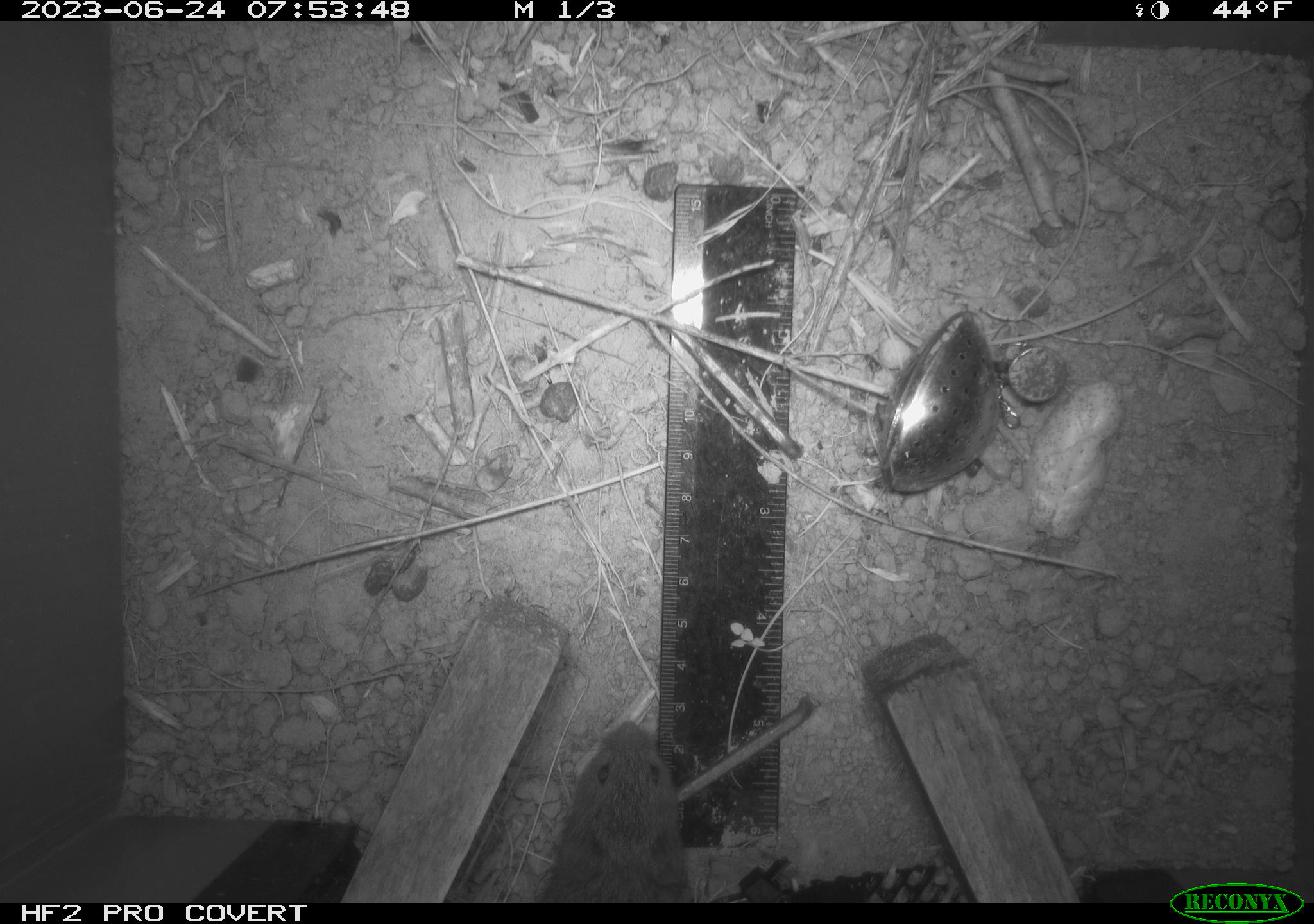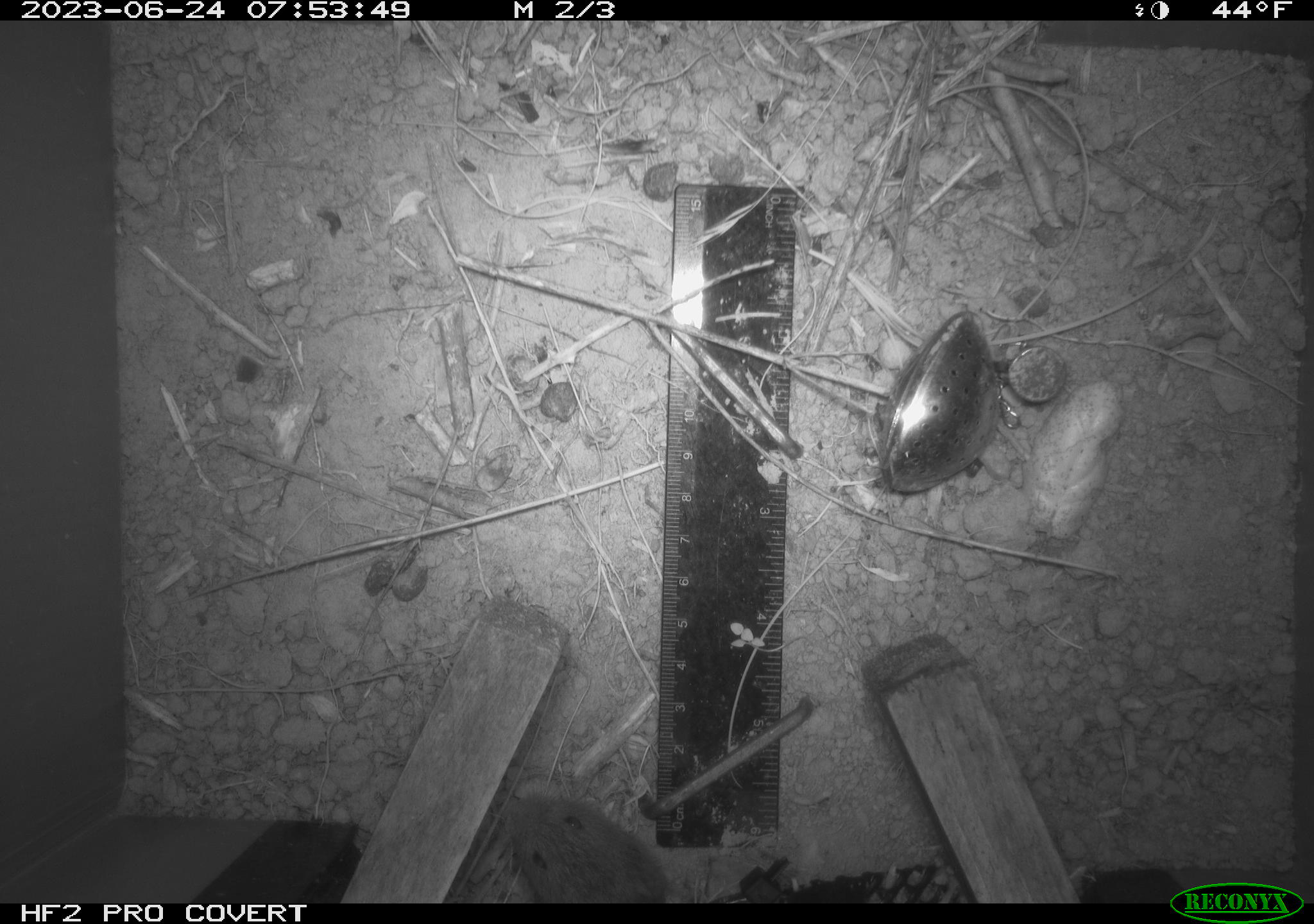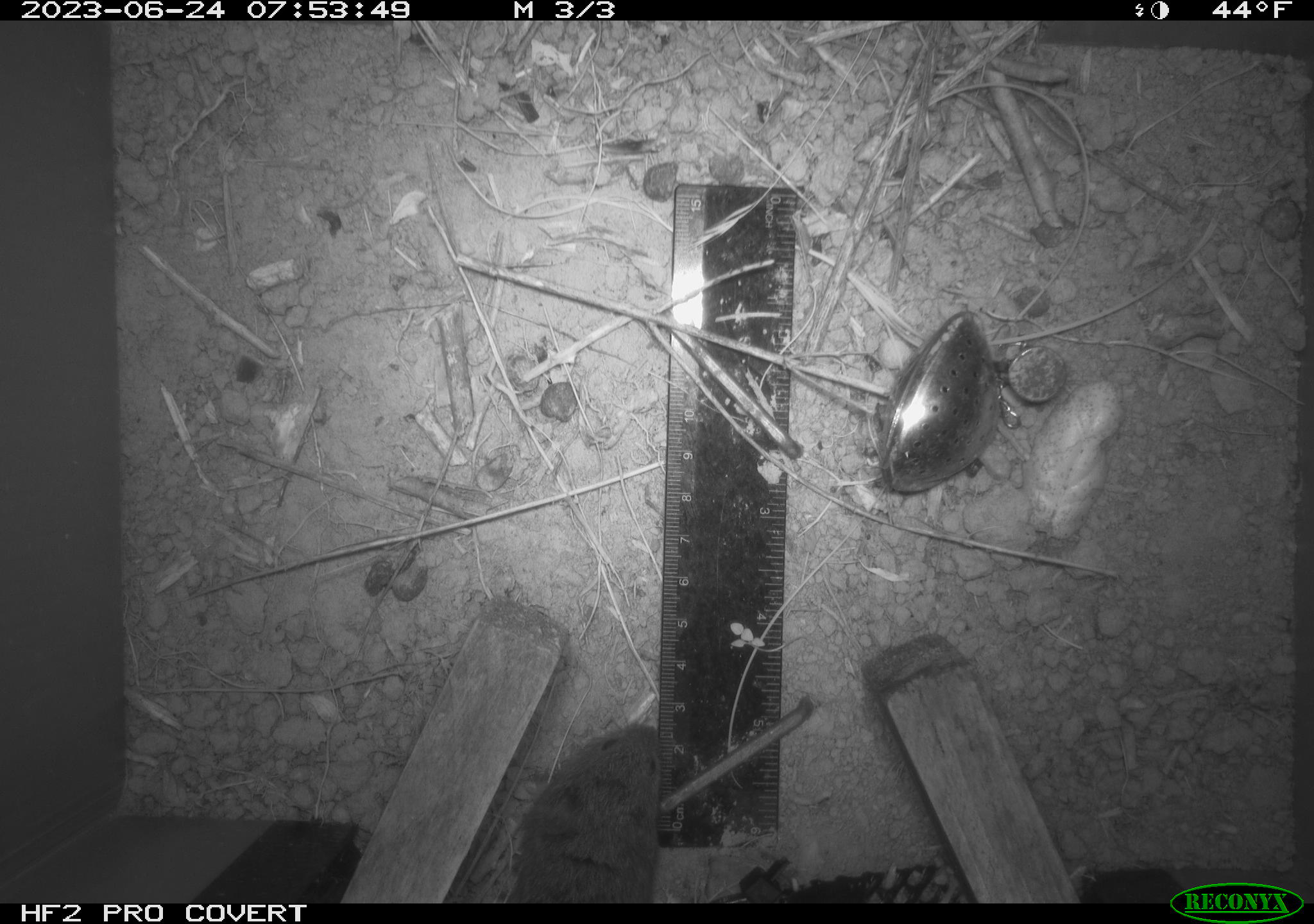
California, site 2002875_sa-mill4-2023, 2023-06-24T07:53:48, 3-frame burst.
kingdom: Animalia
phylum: Chordata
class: Mammalia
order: Rodentia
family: Cricetidae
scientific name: Arvicolinae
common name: voles, lemmings, and muskrats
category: arvicolinae subfamily